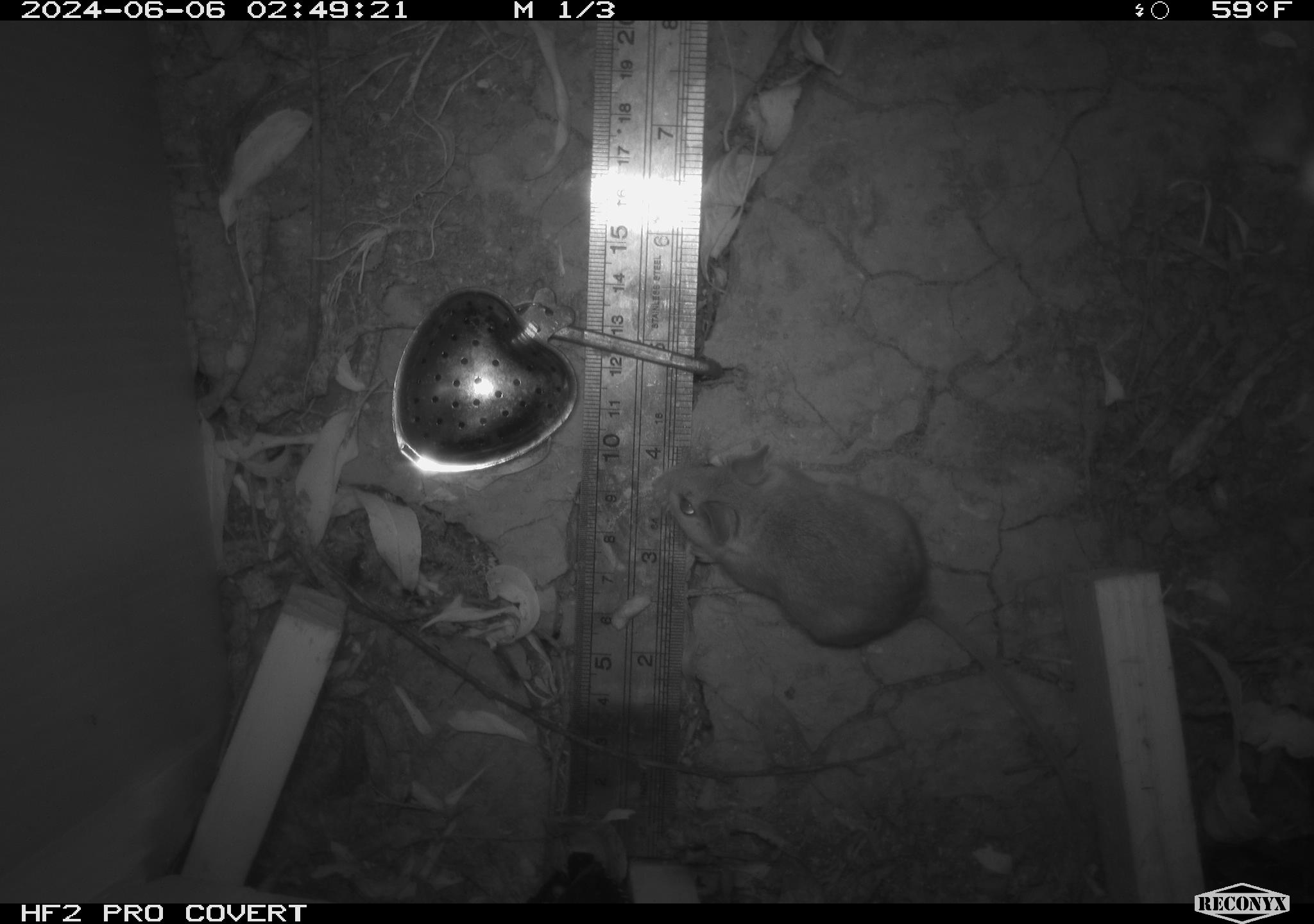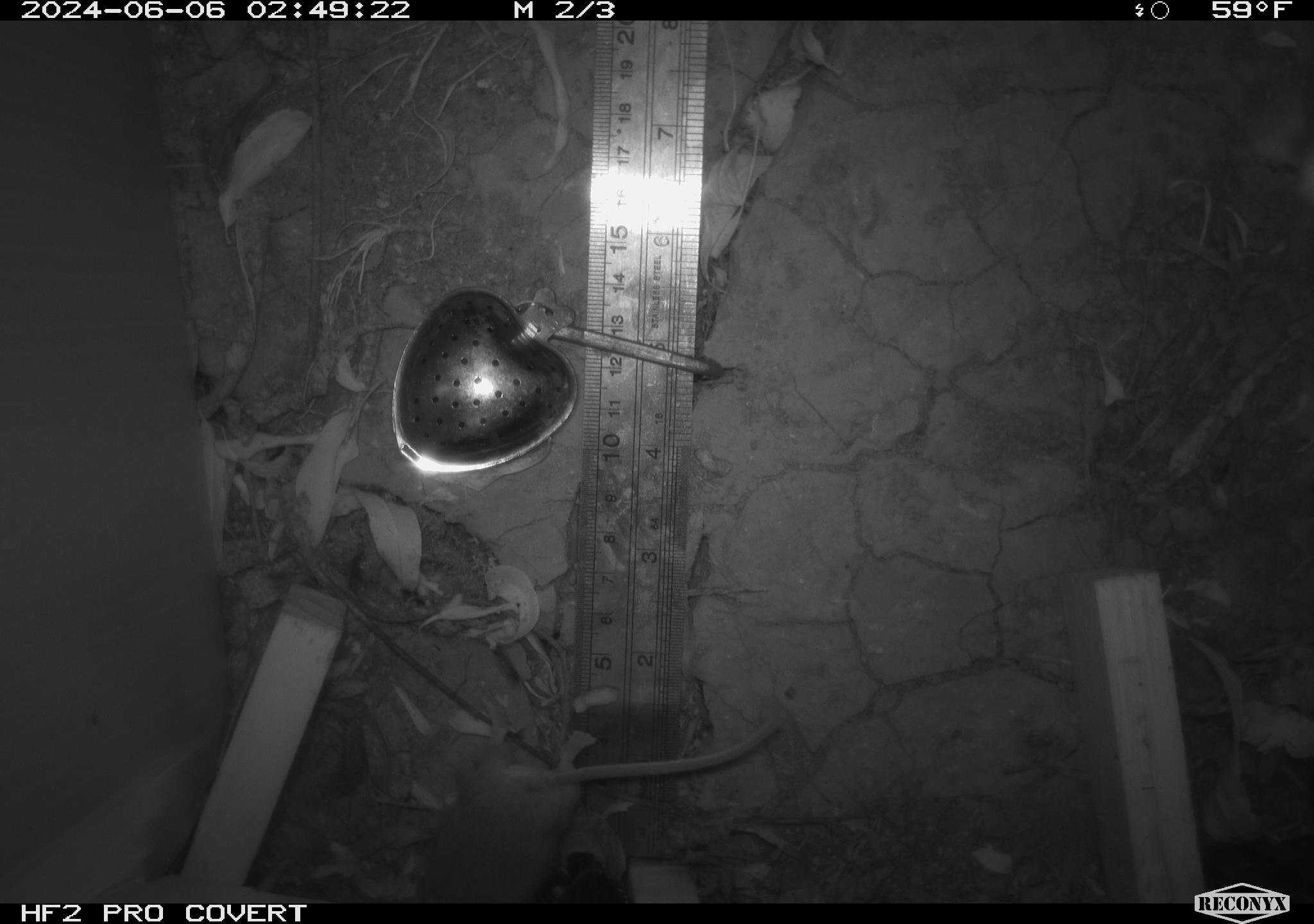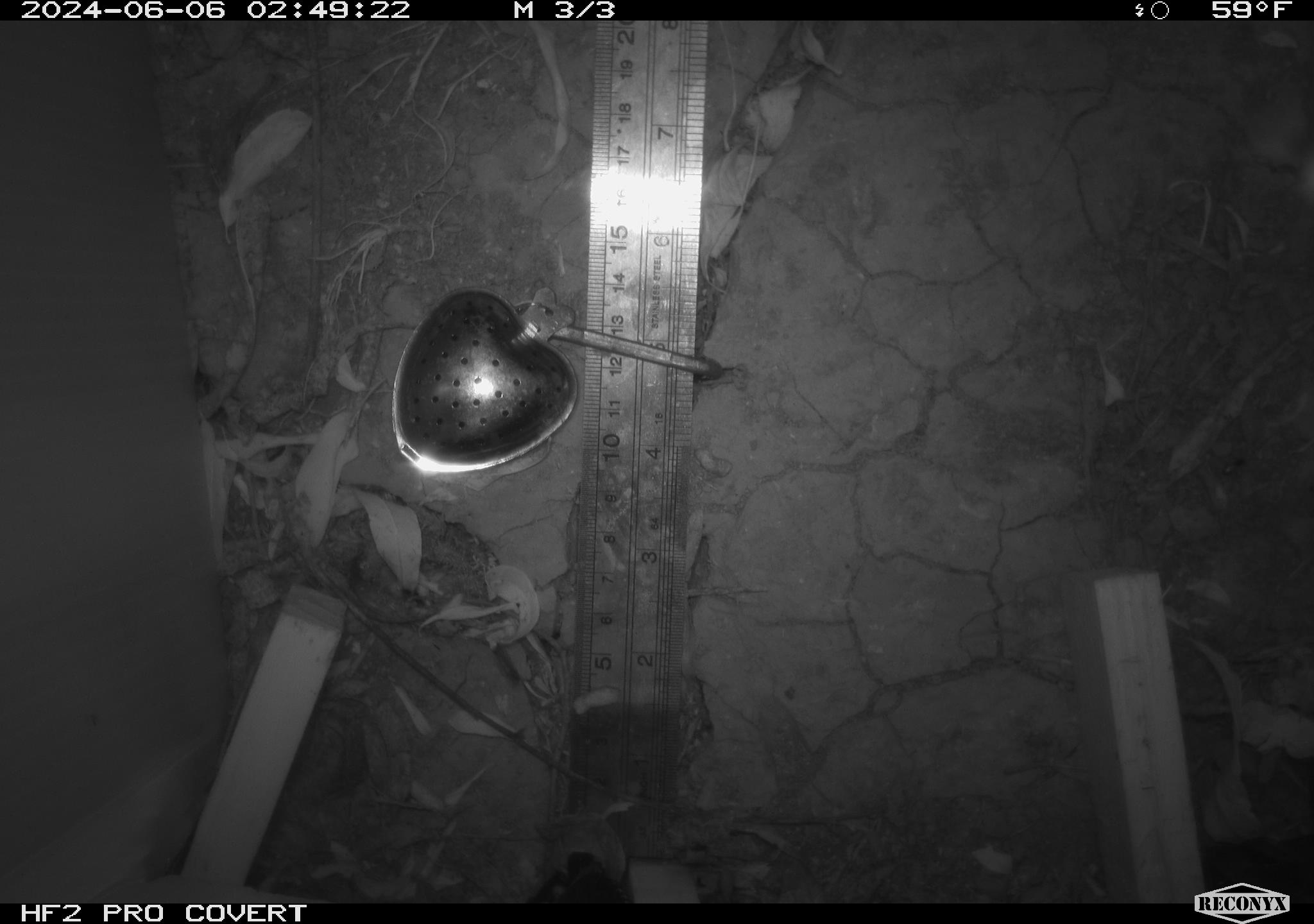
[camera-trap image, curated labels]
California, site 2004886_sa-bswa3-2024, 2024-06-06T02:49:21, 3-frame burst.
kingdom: Animalia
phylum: Chordata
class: Mammalia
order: Rodentia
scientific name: Rodentia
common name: mouse species